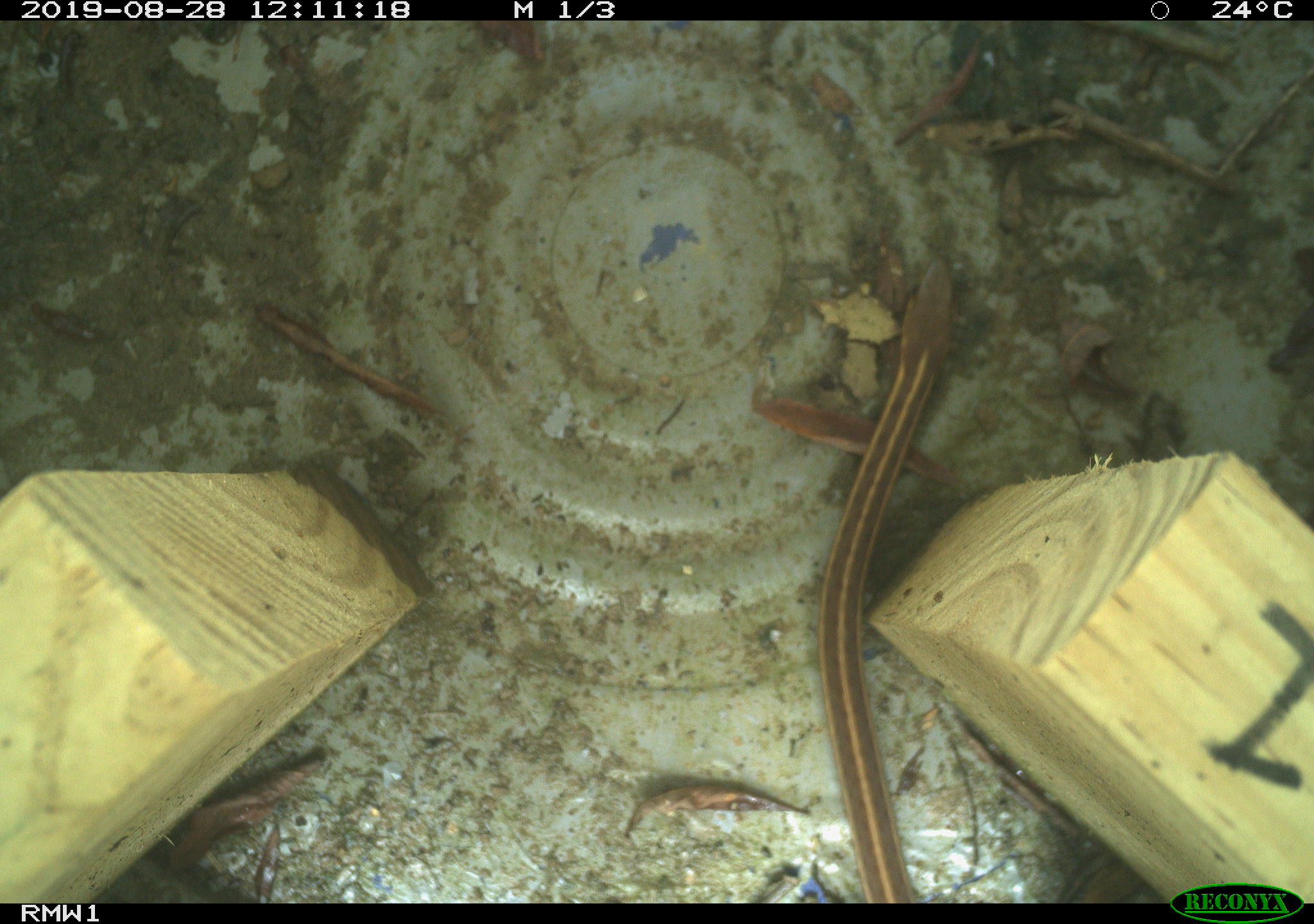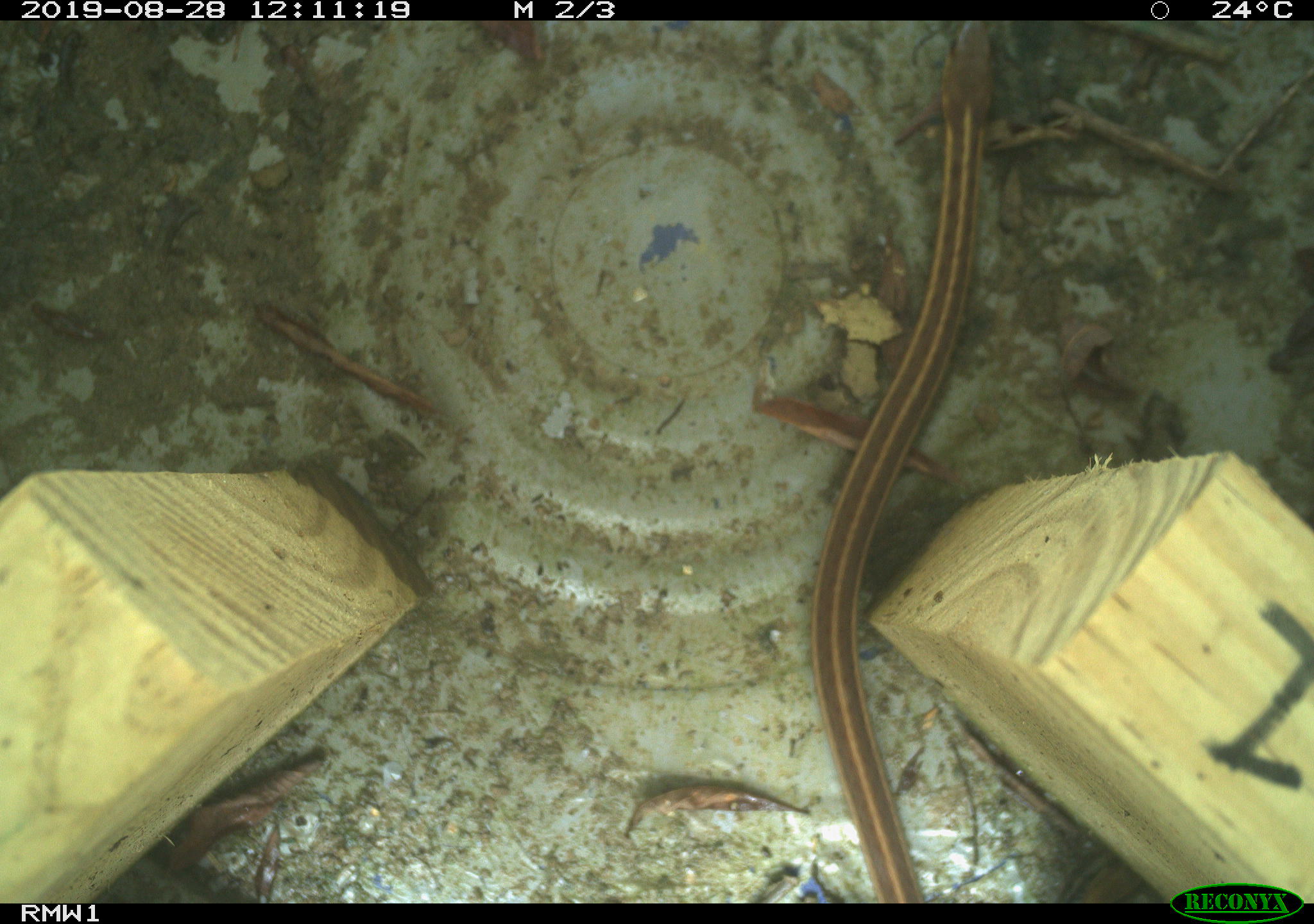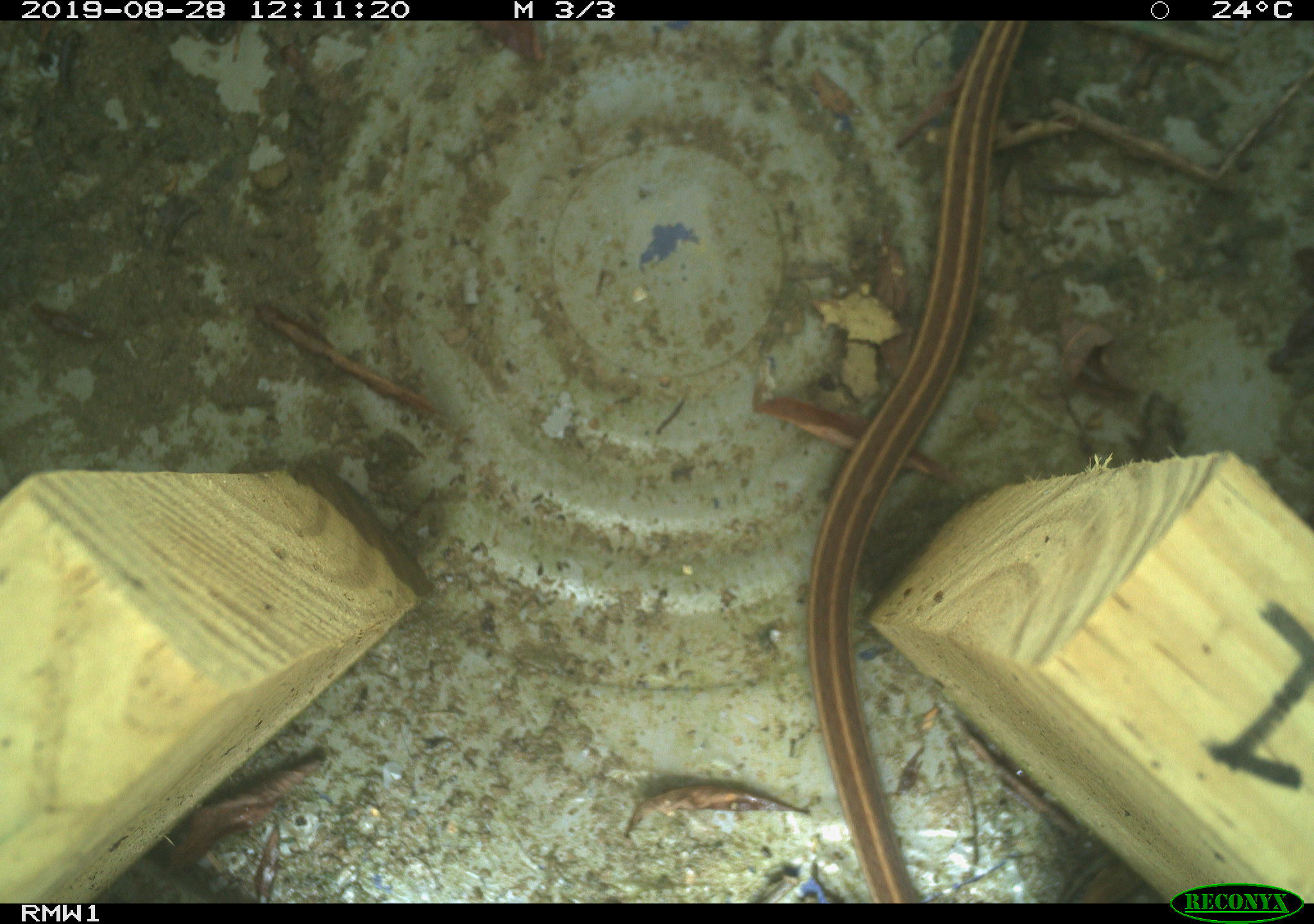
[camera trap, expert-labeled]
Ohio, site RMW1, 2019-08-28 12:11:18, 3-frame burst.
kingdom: Animalia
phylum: Chordata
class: Reptilia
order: Squamata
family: Colubridae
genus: Thamnophis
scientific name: Thamnophis sirtalis sirtalis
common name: eastern gartersnake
Eastern gartersnake (Thamnophis sirtalis sirtalis).